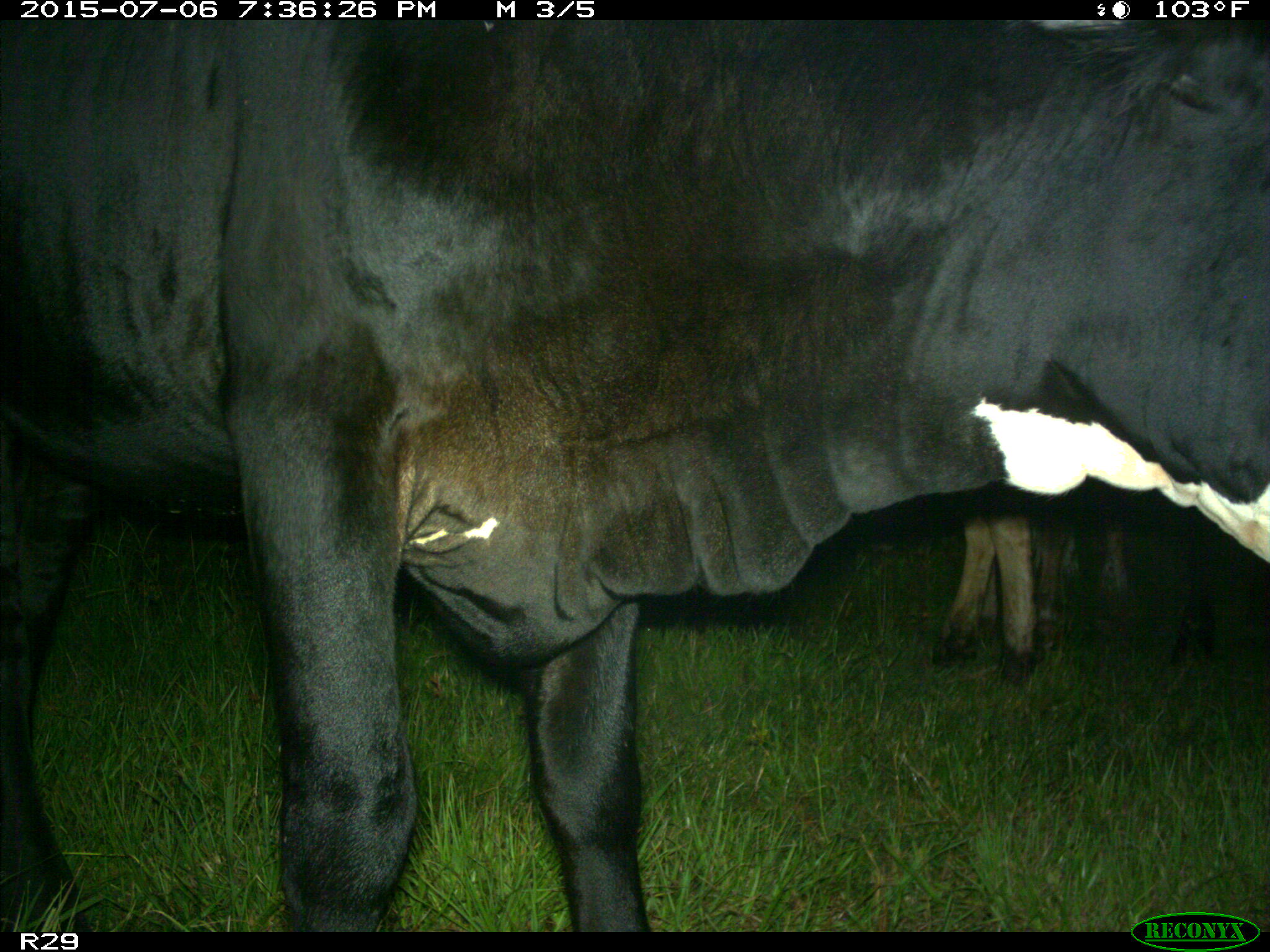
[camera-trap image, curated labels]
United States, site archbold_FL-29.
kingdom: Animalia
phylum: Chordata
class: Mammalia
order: Artiodactyla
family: Bovidae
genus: Bos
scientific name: Bos taurus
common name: domestic cow